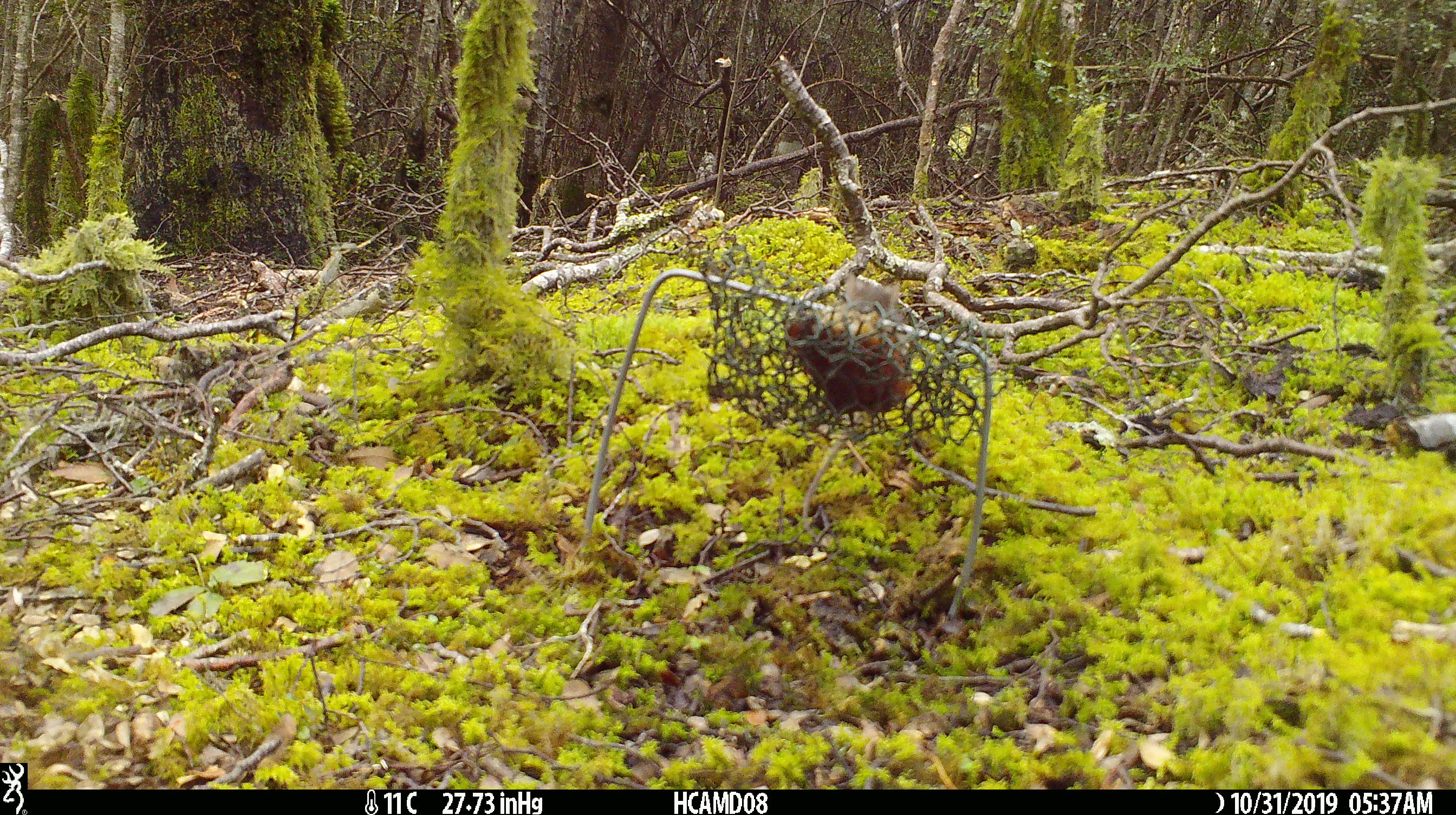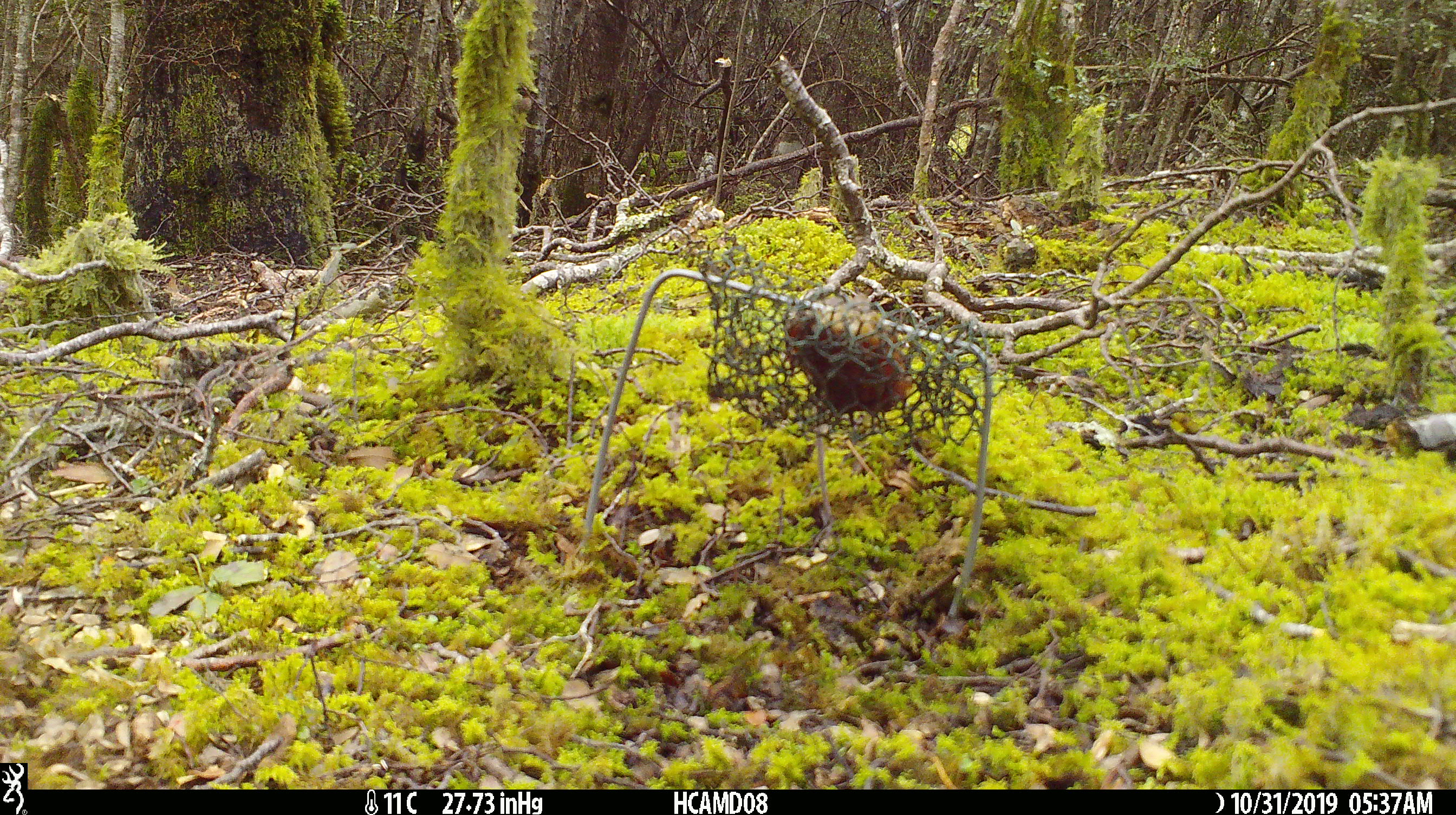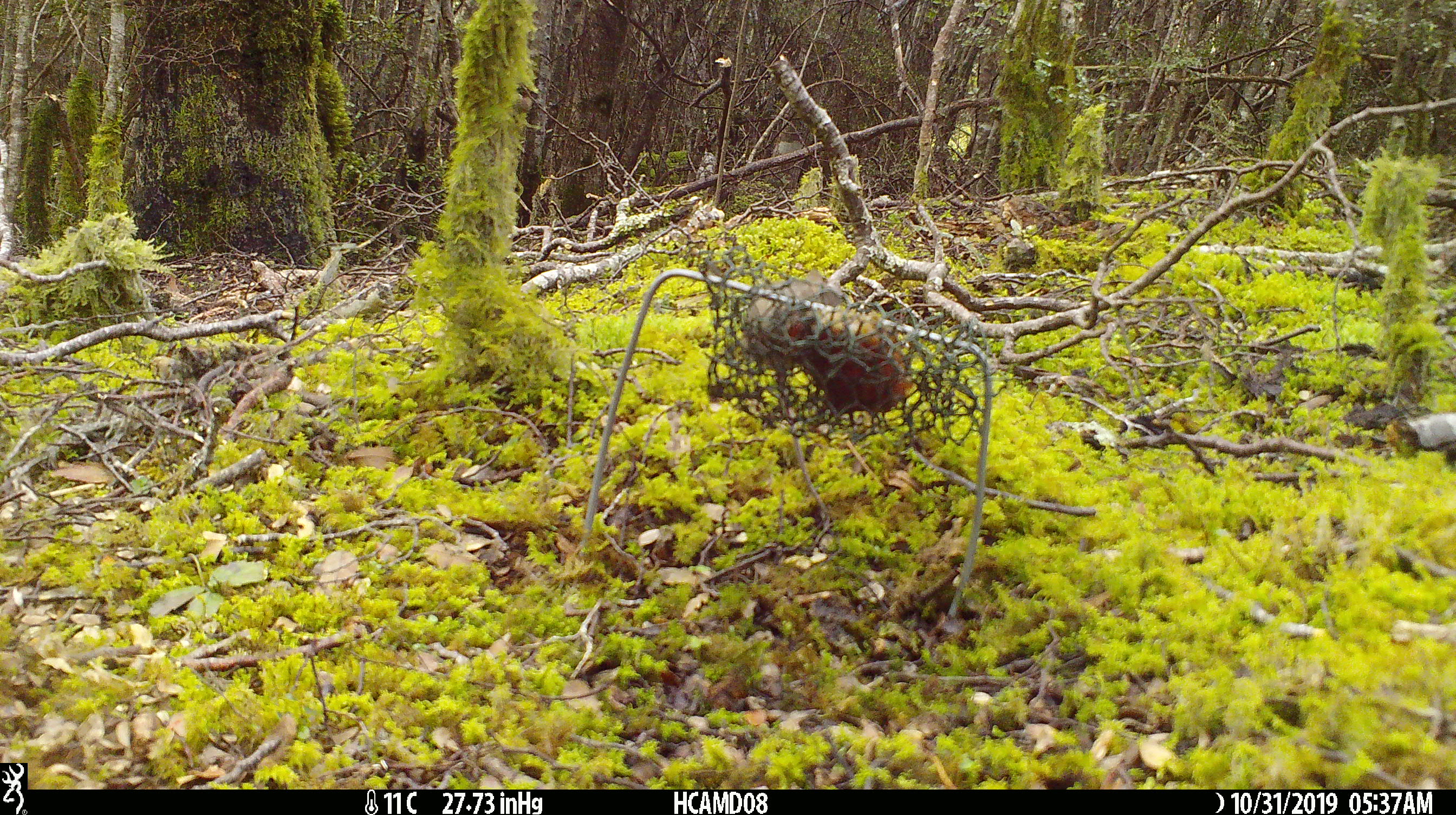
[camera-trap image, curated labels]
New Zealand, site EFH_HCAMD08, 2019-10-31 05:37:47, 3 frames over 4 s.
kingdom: Animalia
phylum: Chordata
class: Mammalia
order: Rodentia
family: Muridae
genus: Mus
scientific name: Mus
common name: mouse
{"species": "mouse (Mus)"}